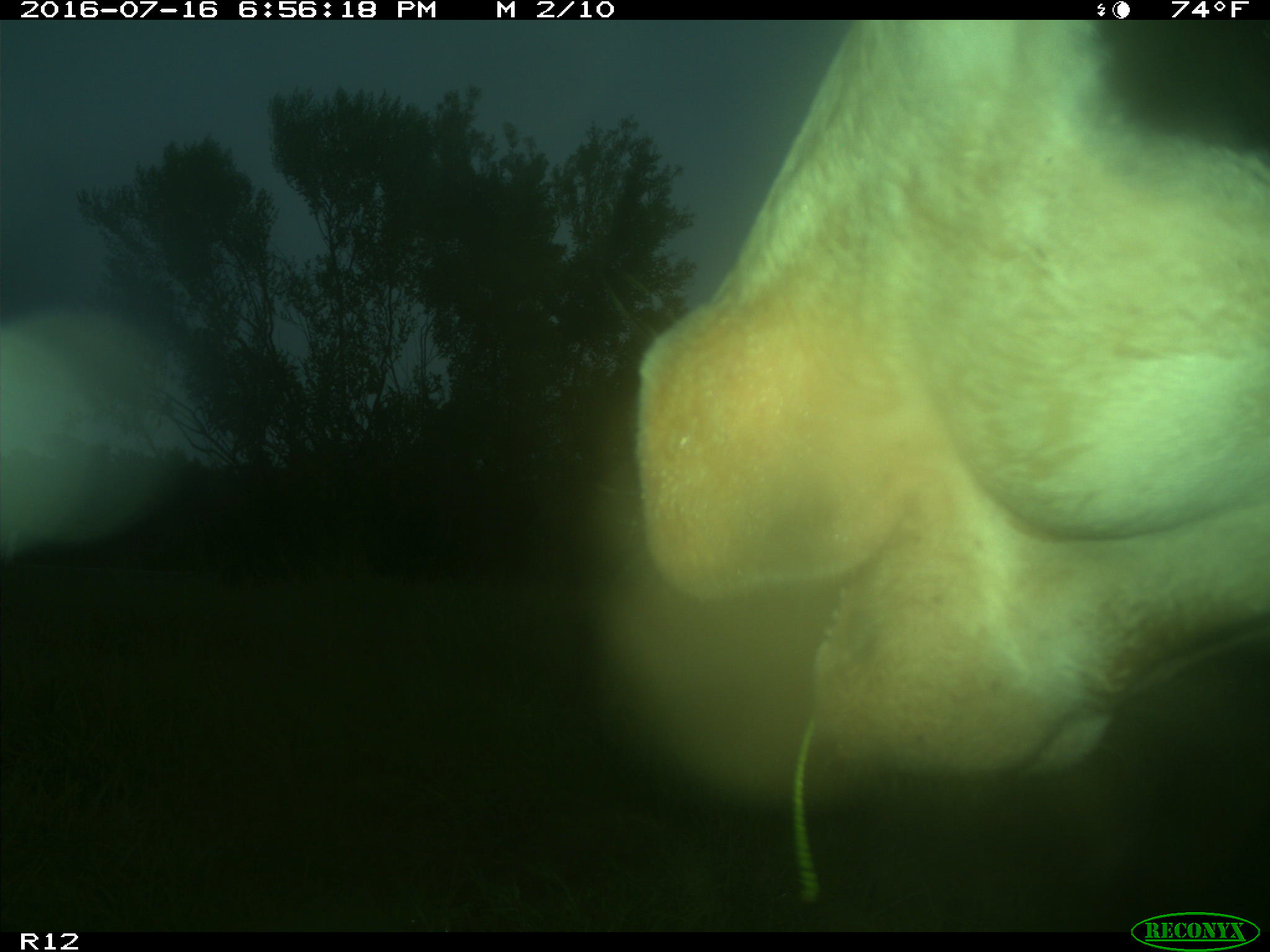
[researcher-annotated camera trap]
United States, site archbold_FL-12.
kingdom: Animalia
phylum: Chordata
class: Mammalia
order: Artiodactyla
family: Bovidae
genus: Bos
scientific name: Bos taurus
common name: domestic cow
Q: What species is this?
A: Bos taurus (domestic cow).